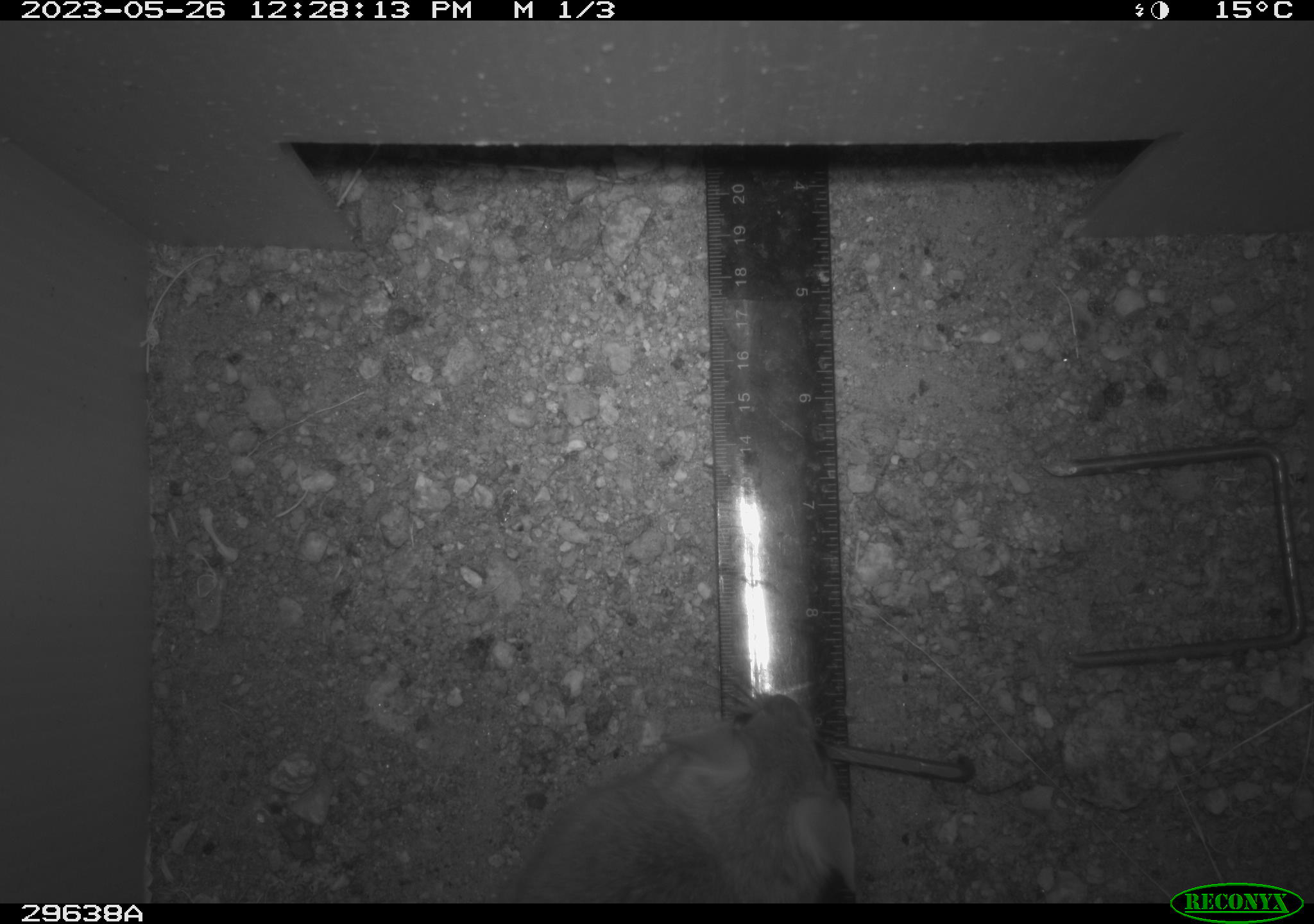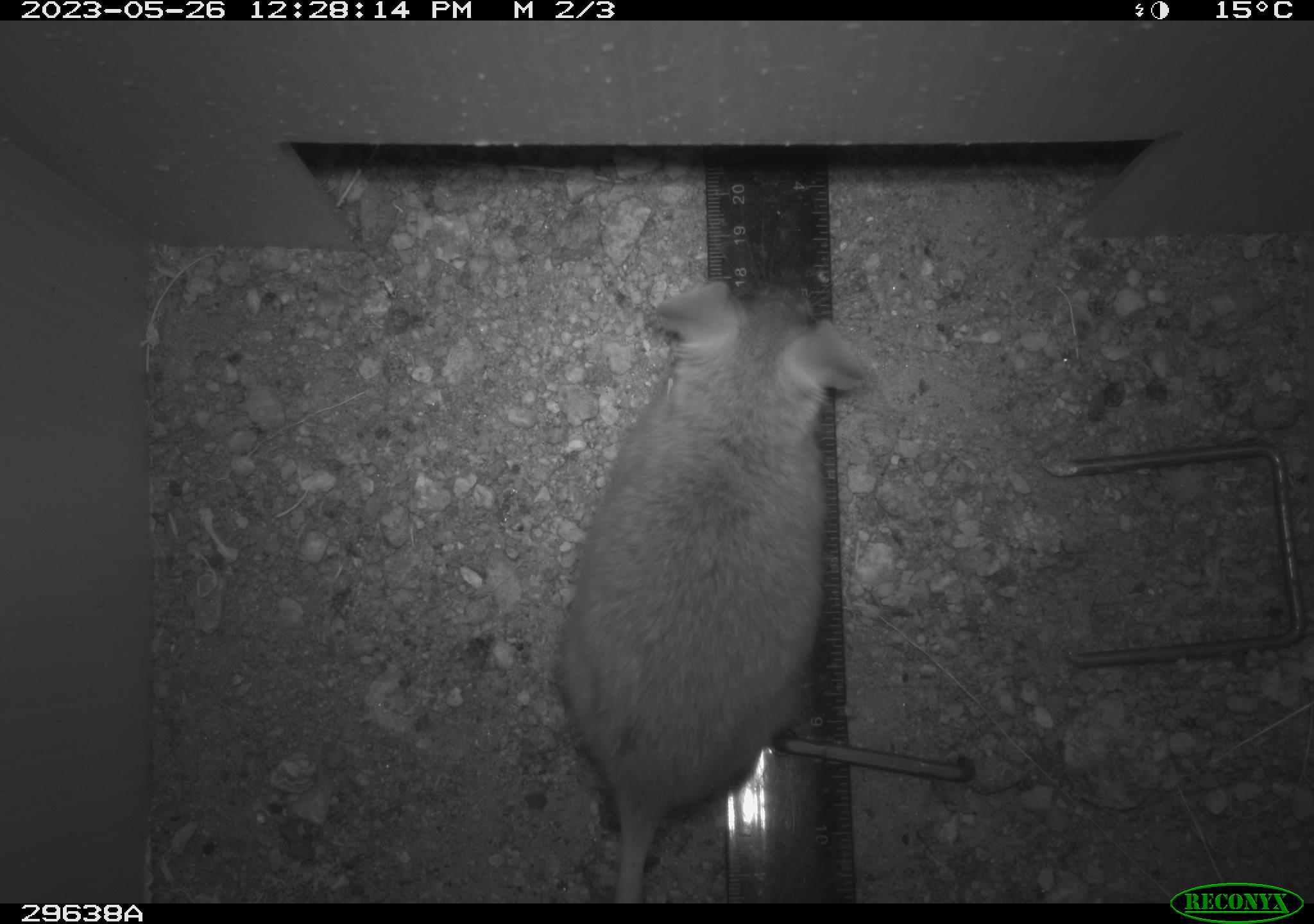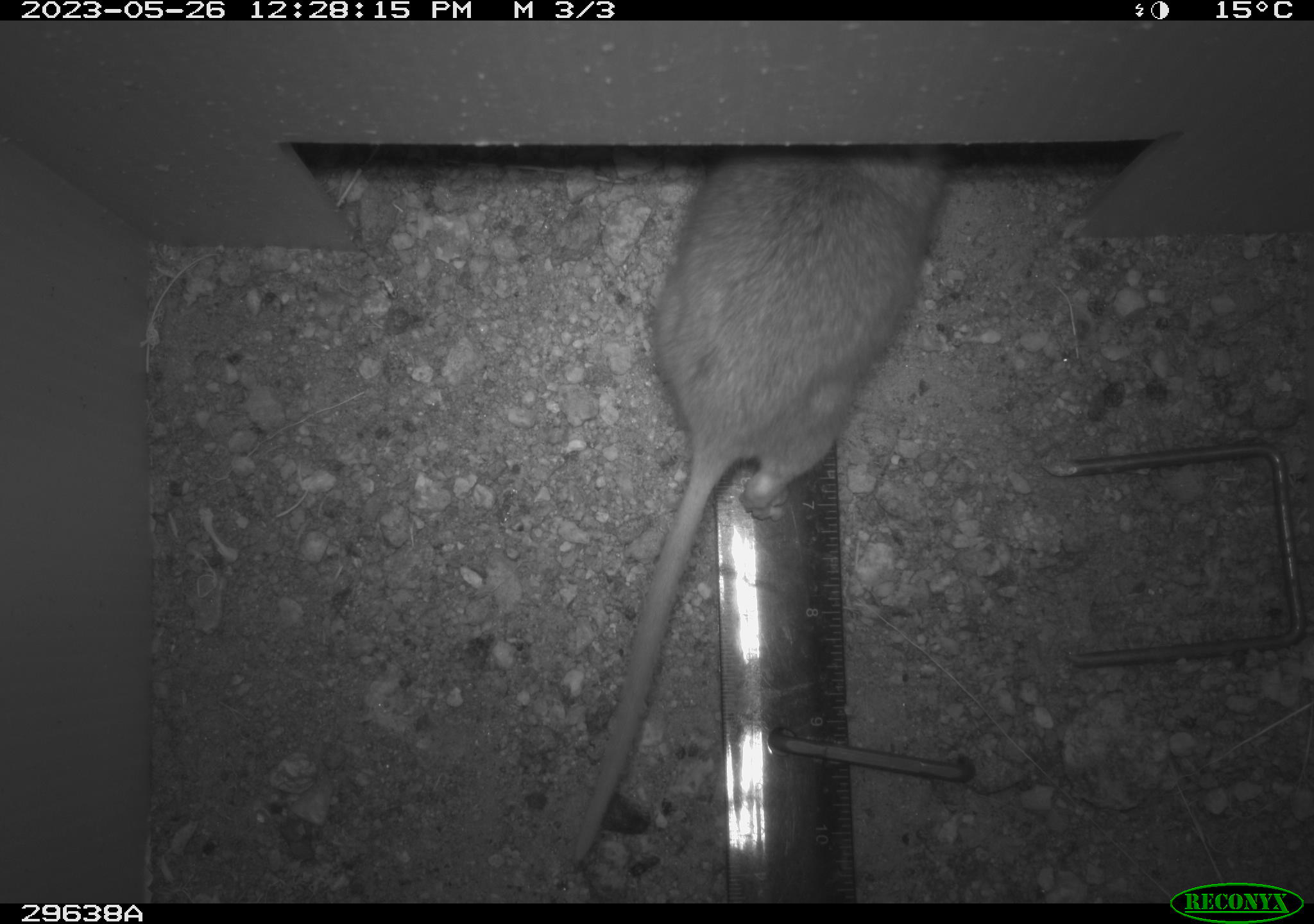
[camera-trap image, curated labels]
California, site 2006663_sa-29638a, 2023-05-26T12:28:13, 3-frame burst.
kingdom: Animalia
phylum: Chordata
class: Mammalia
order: Rodentia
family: Cricetidae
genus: Neotoma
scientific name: Neotoma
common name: pack rat or woodrat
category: neotoma species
Neotoma species (pack rat or woodrat) (Neotoma).